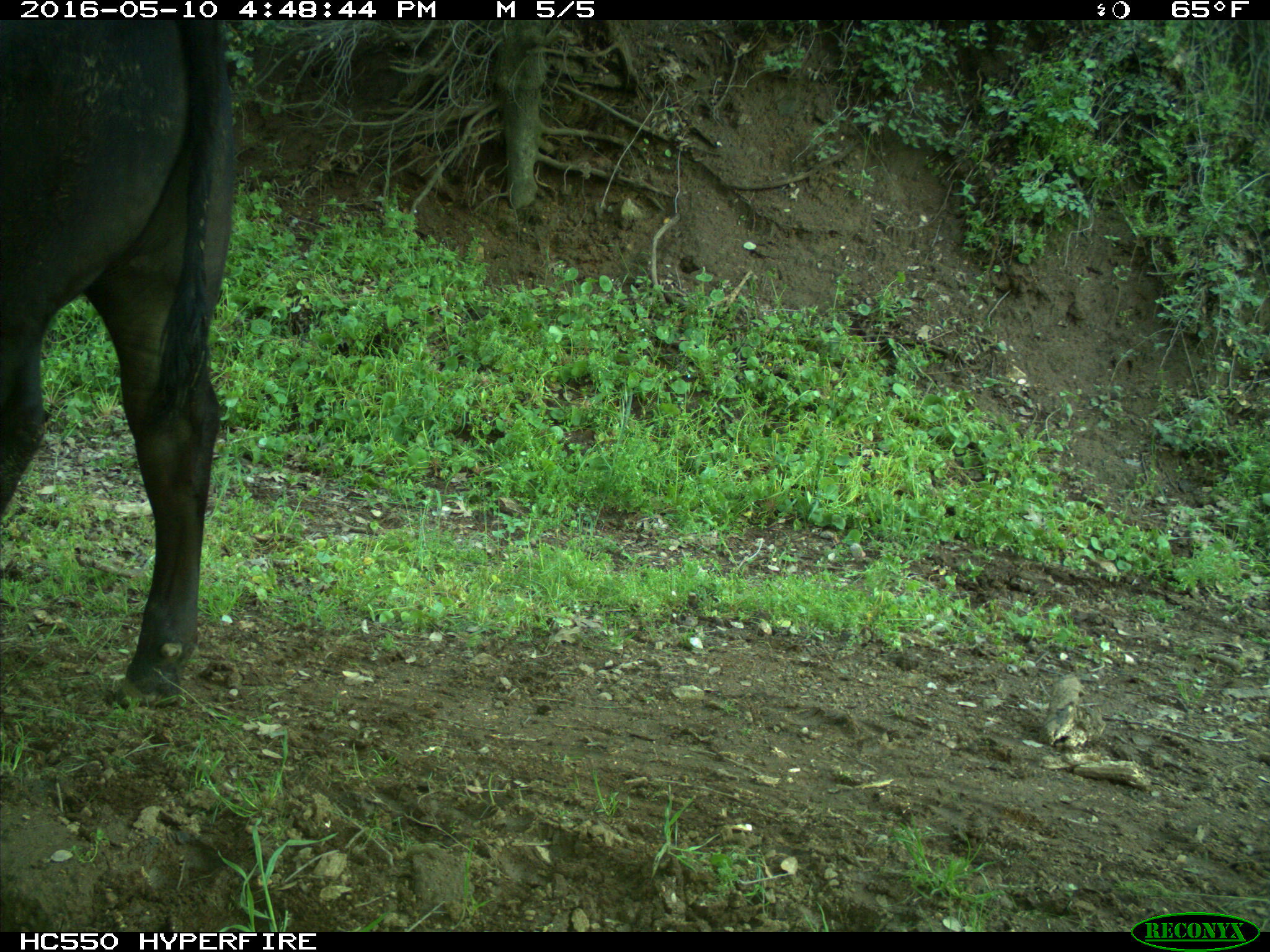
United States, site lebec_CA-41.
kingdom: Animalia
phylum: Chordata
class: Mammalia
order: Artiodactyla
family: Bovidae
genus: Bos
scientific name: Bos taurus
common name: domestic cow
Bos taurus (domestic cow).